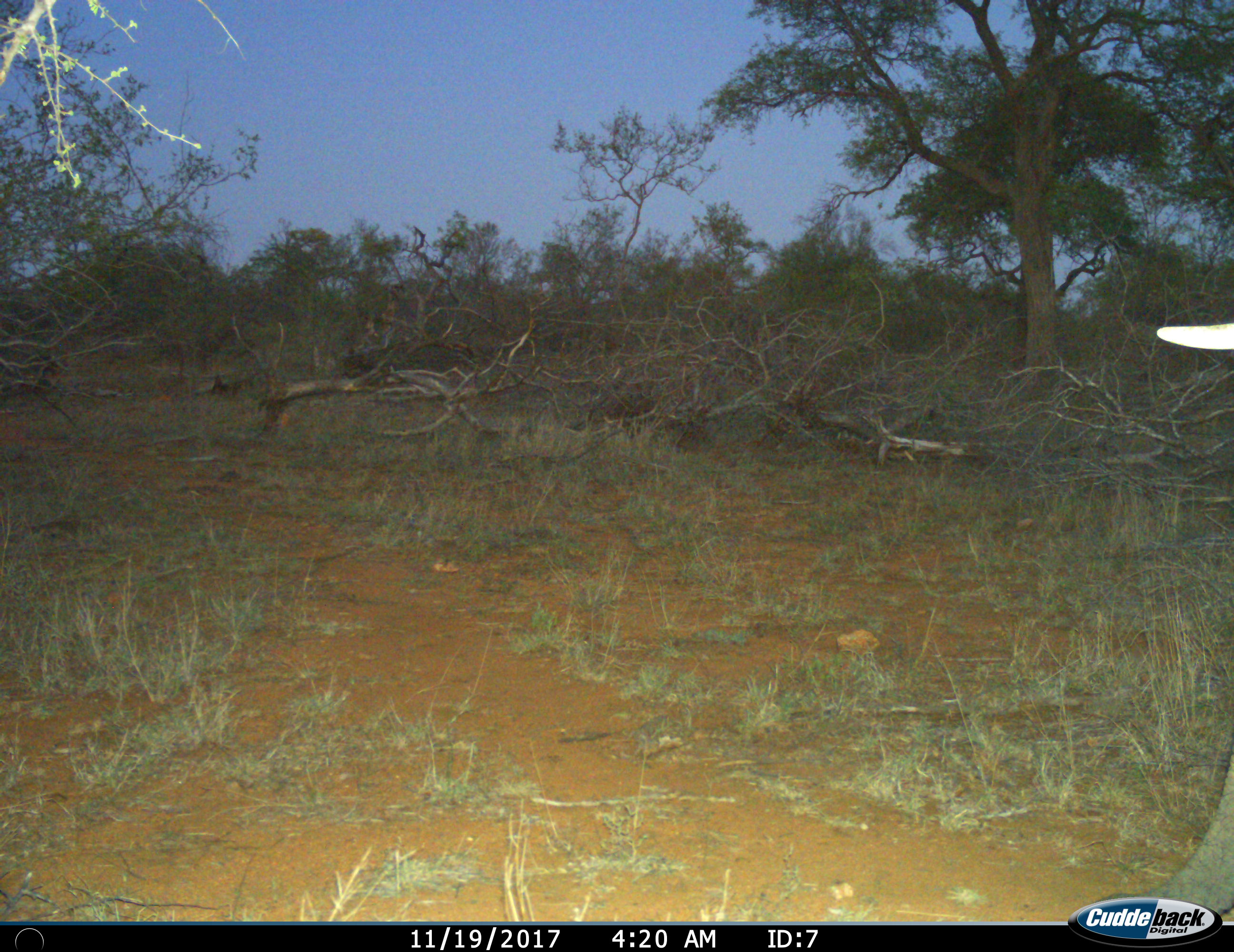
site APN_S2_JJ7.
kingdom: Animalia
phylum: Chordata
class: Mammalia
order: Proboscidea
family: Elephantidae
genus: Loxodonta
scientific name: Loxodonta africana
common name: african bush elephant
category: elephant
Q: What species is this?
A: Elephant (african bush elephant) (Loxodonta africana).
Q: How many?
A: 1.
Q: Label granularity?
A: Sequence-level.